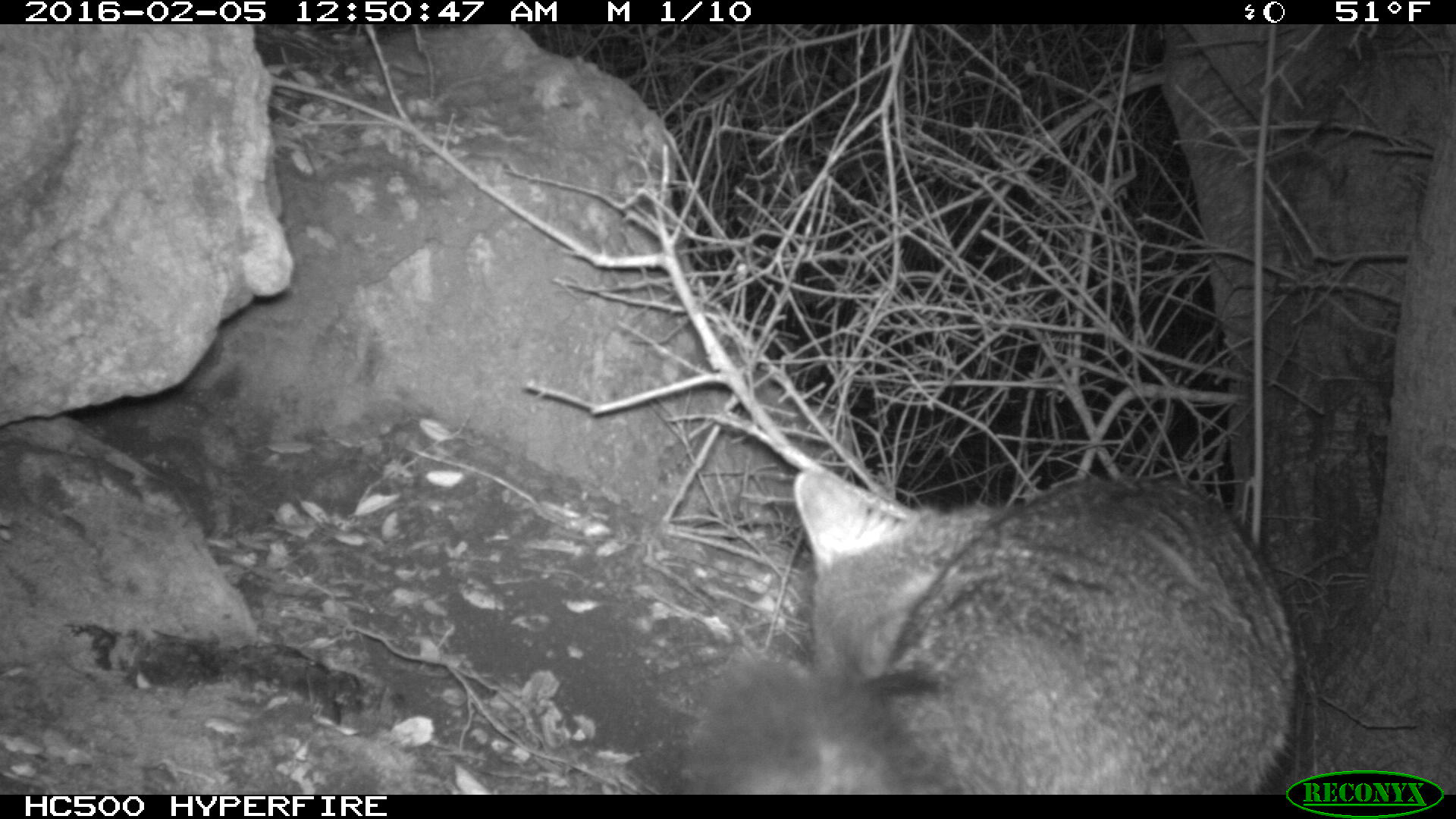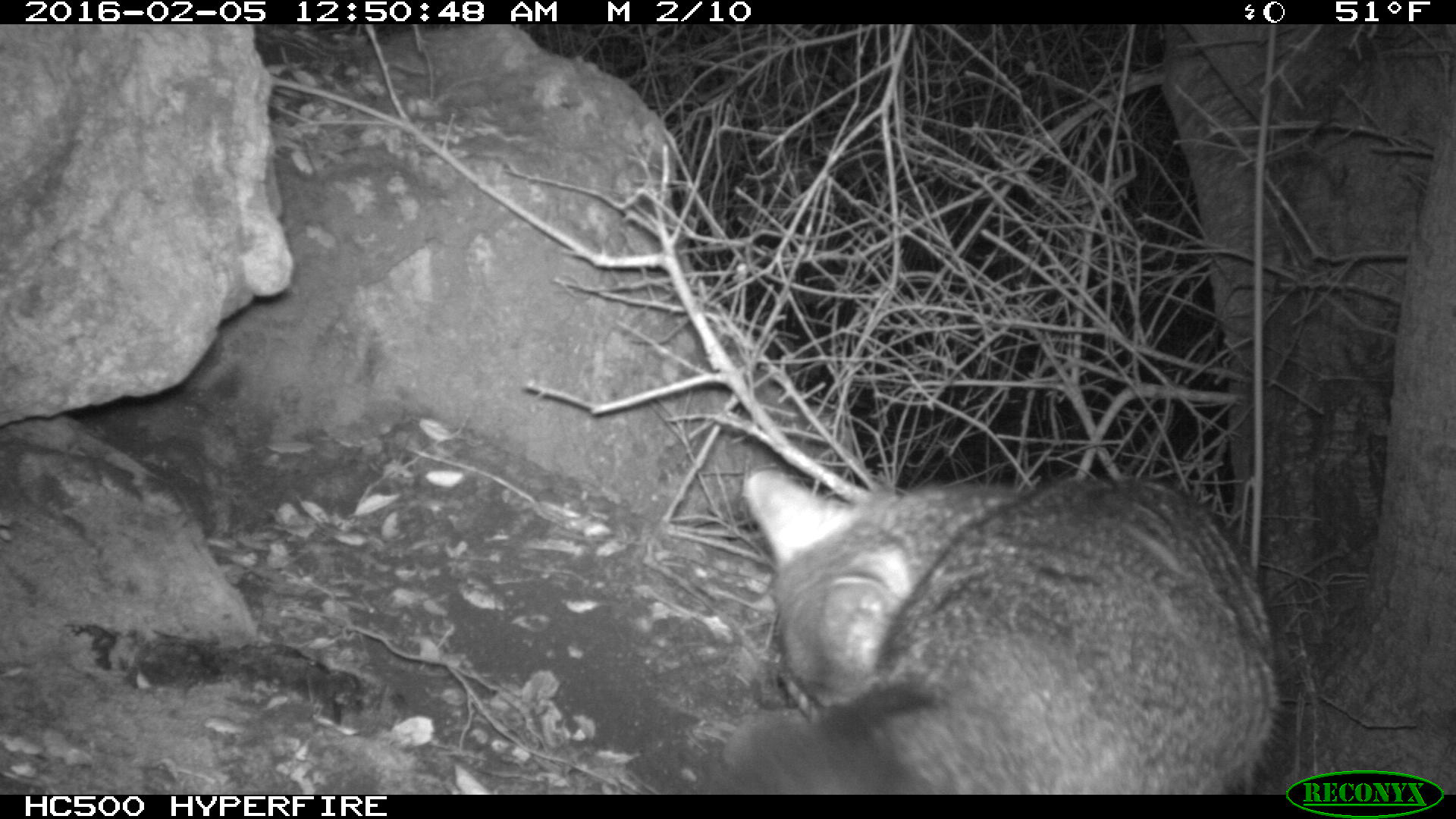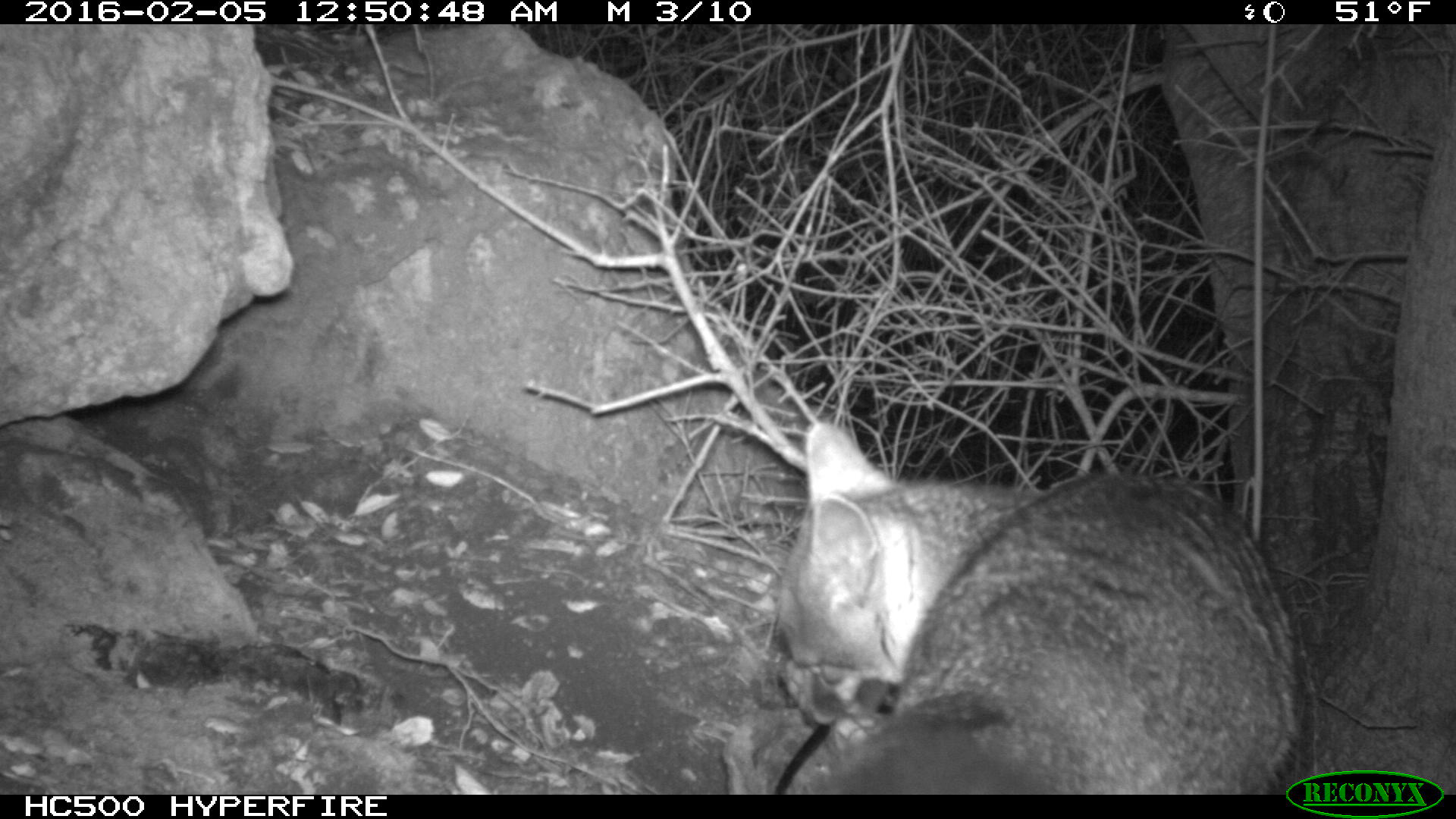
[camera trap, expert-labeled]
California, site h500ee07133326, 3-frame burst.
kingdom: Animalia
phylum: Chordata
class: Mammalia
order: Carnivora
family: Canidae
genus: Urocyon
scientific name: Urocyon littoralis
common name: island fox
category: fox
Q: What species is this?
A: Fox (island fox) (Urocyon littoralis).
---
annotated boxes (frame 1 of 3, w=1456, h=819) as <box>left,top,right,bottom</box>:
fox: <box>688,465,1297,794</box>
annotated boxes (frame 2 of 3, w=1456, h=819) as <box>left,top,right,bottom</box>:
fox: <box>716,467,1282,794</box>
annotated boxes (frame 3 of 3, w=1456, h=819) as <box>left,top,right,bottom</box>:
fox: <box>720,418,1320,793</box>